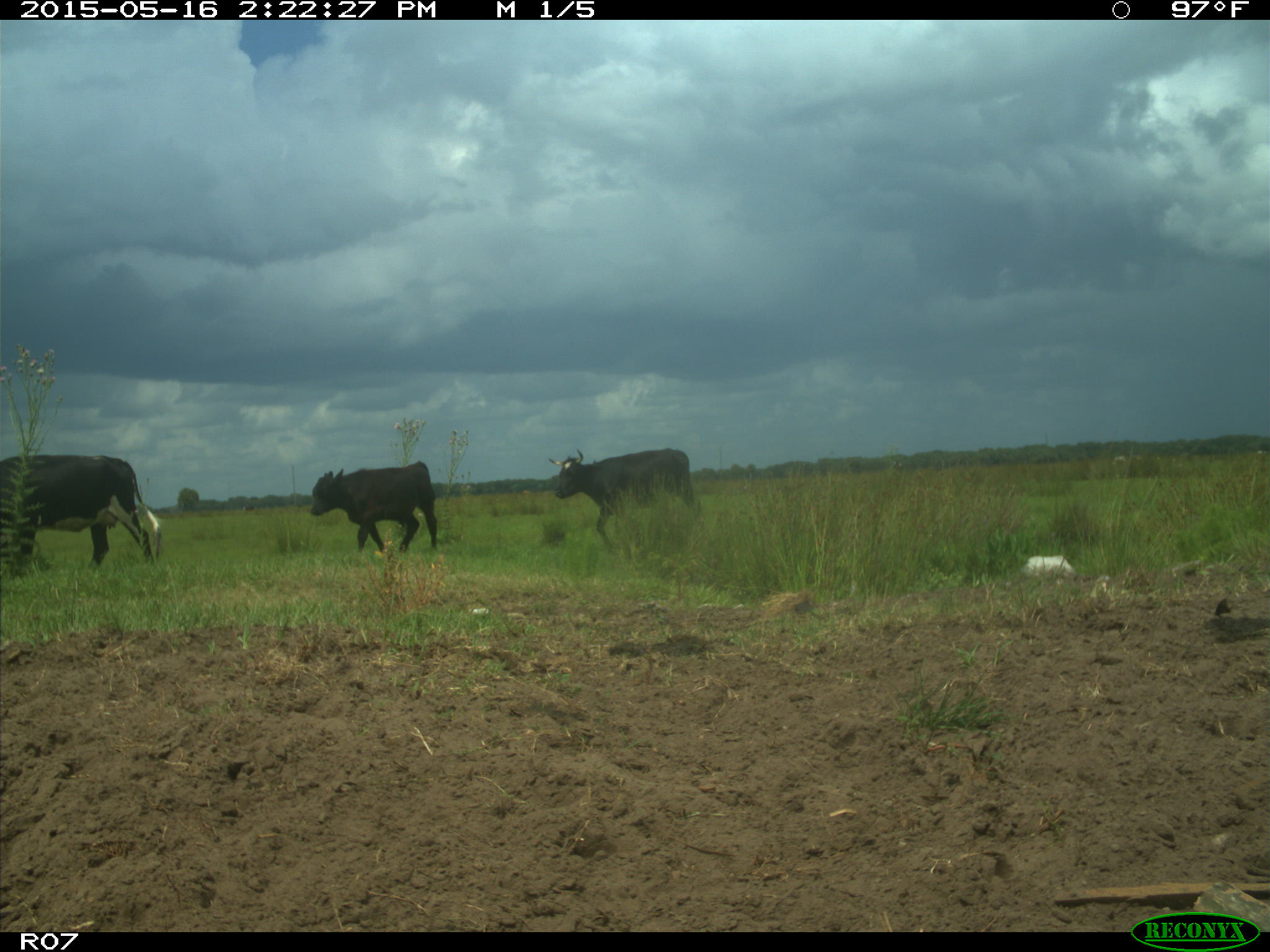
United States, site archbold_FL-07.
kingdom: Animalia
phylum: Chordata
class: Mammalia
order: Artiodactyla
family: Bovidae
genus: Bos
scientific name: Bos taurus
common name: domestic cow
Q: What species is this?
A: Bos taurus (domestic cow).